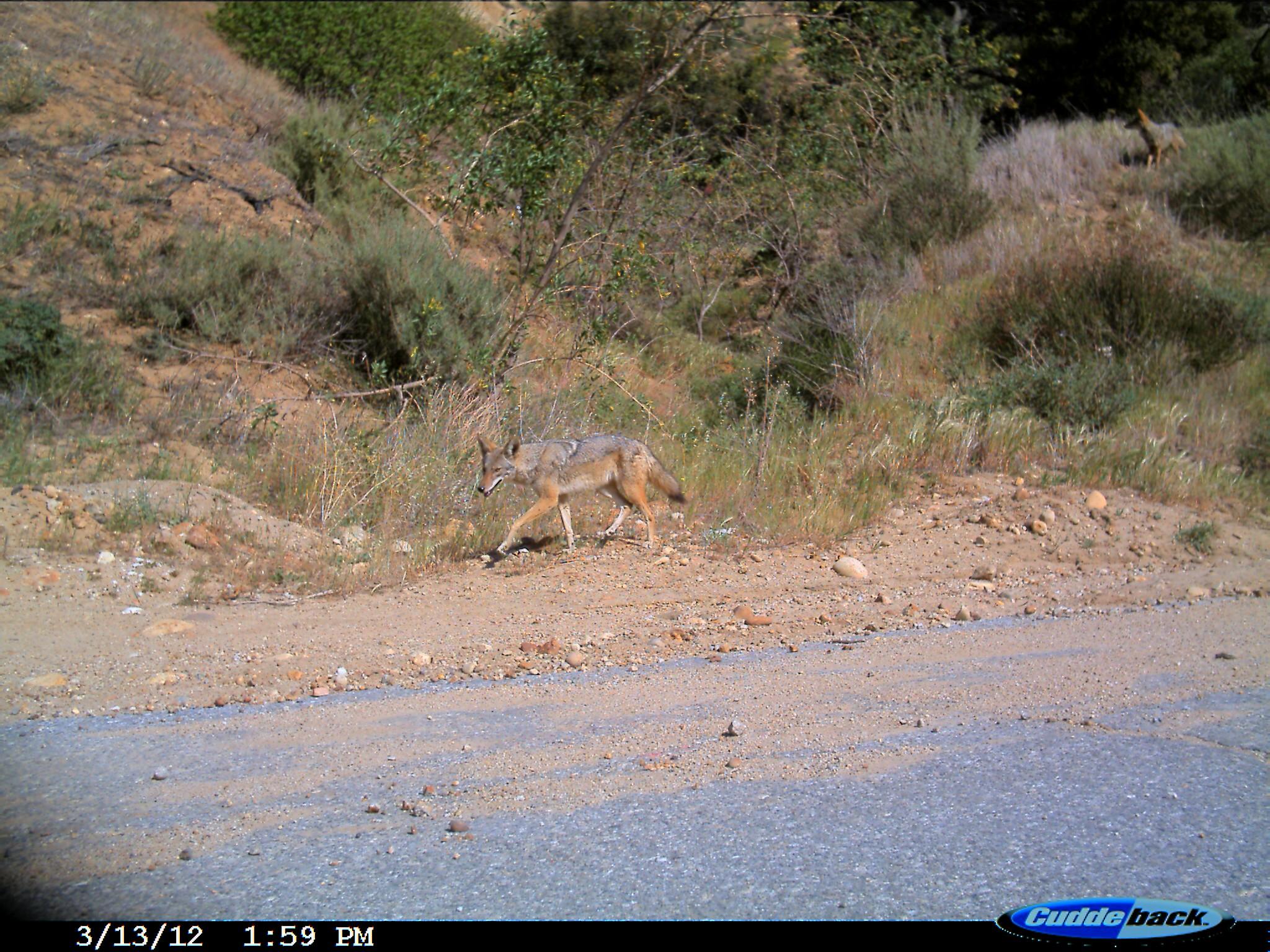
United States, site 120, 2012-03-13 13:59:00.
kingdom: Animalia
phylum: Chordata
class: Mammalia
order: Carnivora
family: Canidae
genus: Canis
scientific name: Canis latrans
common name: coyote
Coyote (Canis latrans).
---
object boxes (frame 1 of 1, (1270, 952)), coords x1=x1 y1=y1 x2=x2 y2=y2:
coyote: x1=438 y1=368 x2=719 y2=584